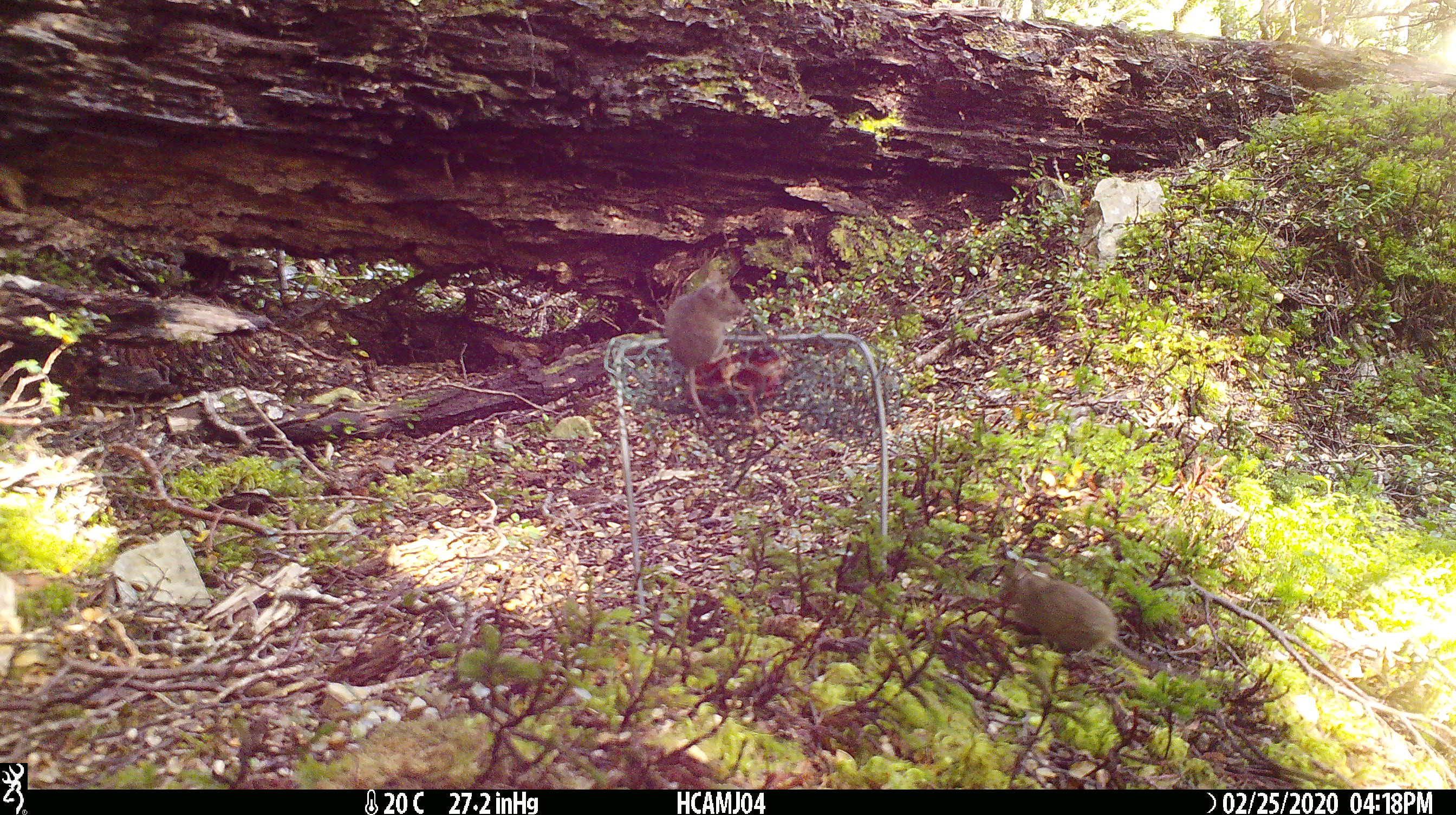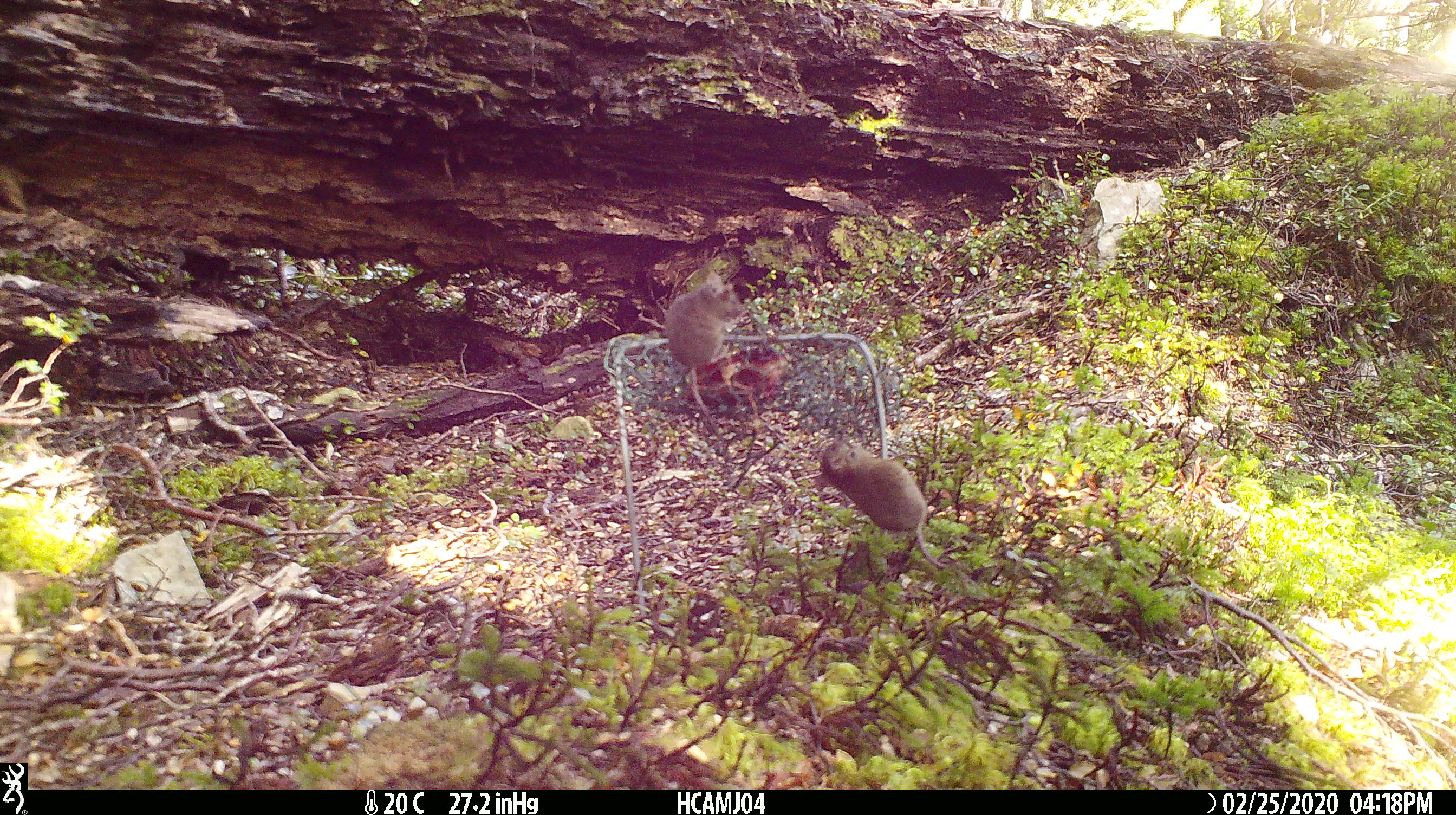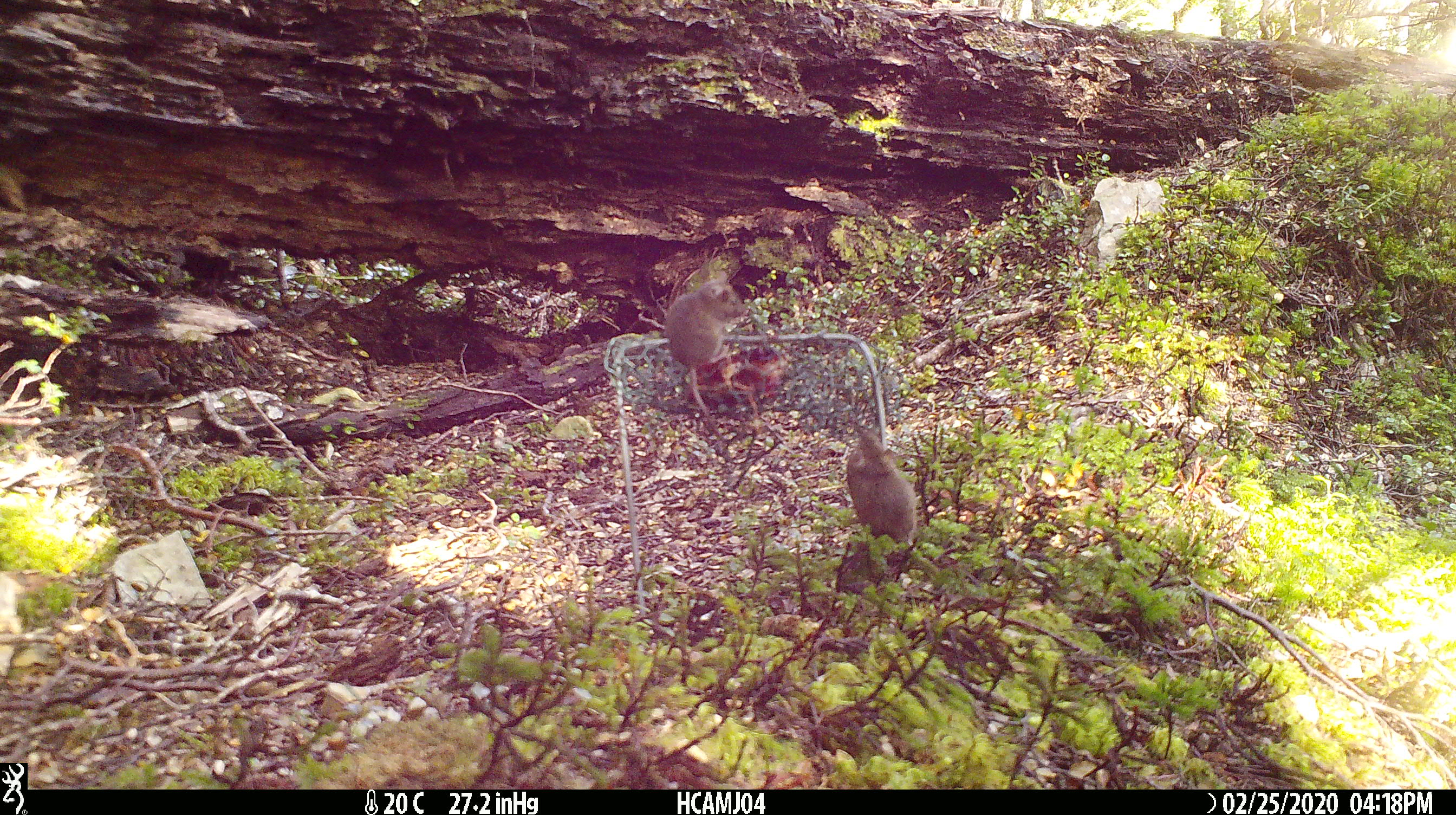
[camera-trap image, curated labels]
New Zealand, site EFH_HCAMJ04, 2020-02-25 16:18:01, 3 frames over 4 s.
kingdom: Animalia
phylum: Chordata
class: Mammalia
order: Rodentia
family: Muridae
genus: Mus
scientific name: Mus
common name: mouse